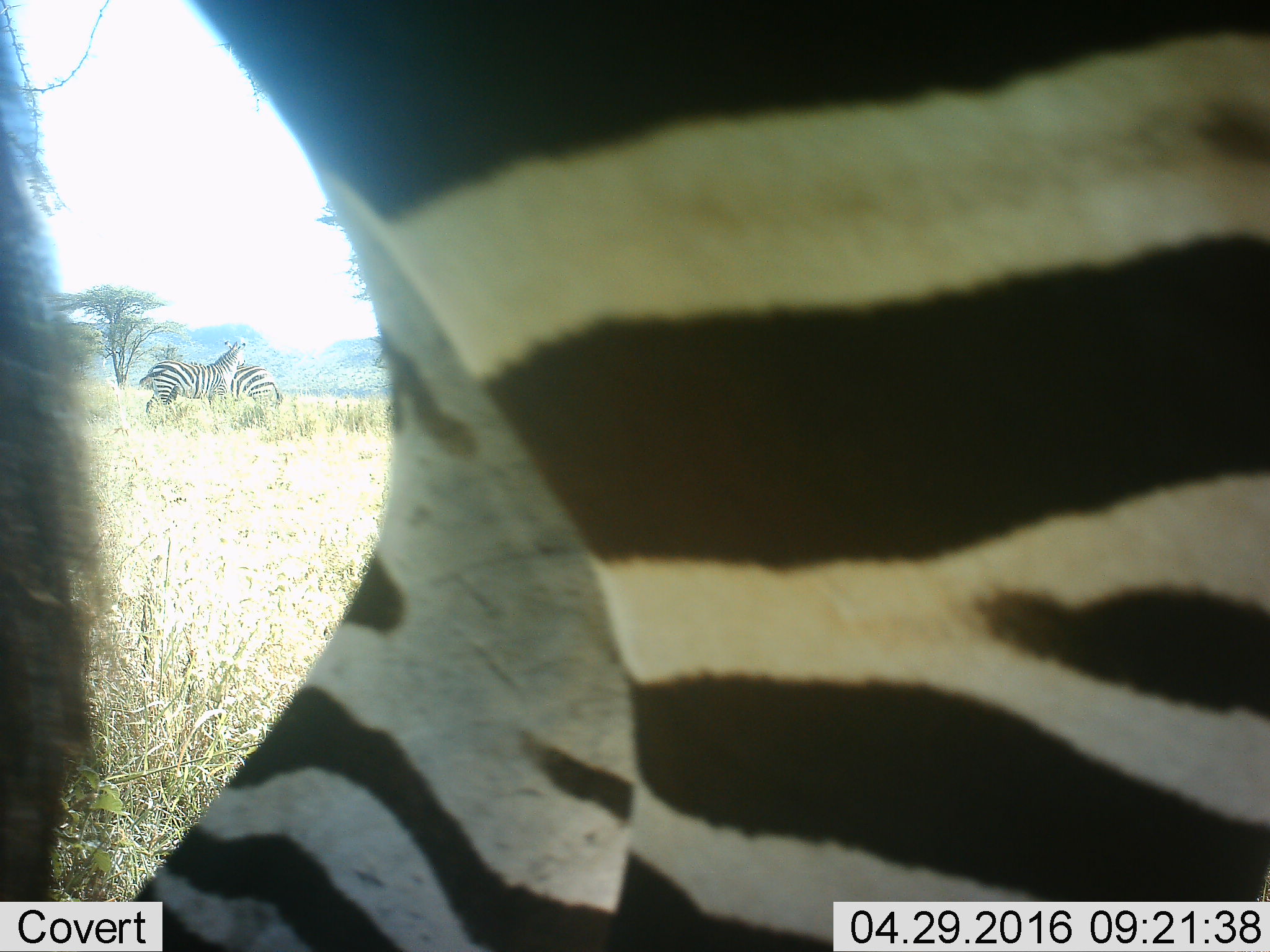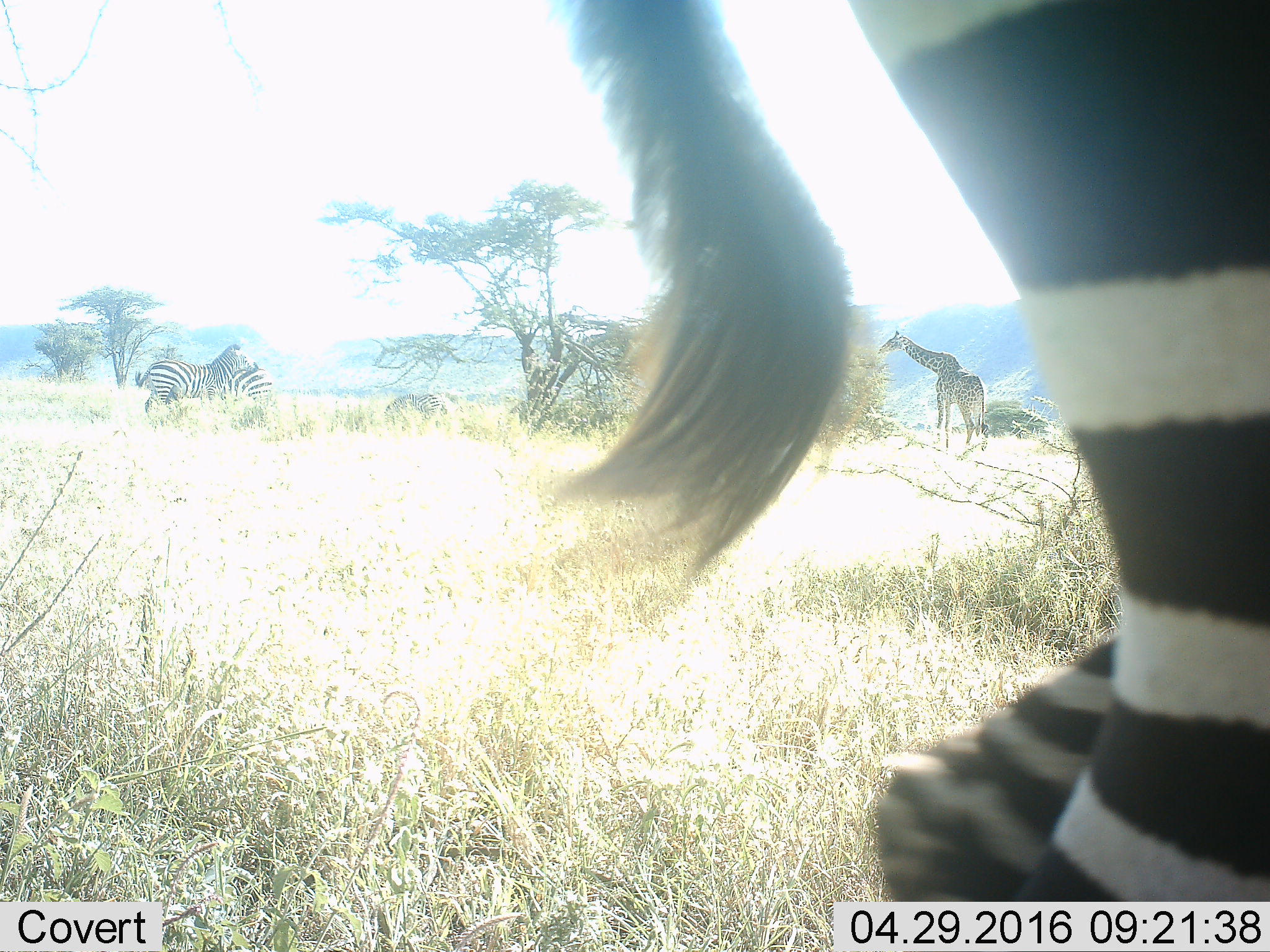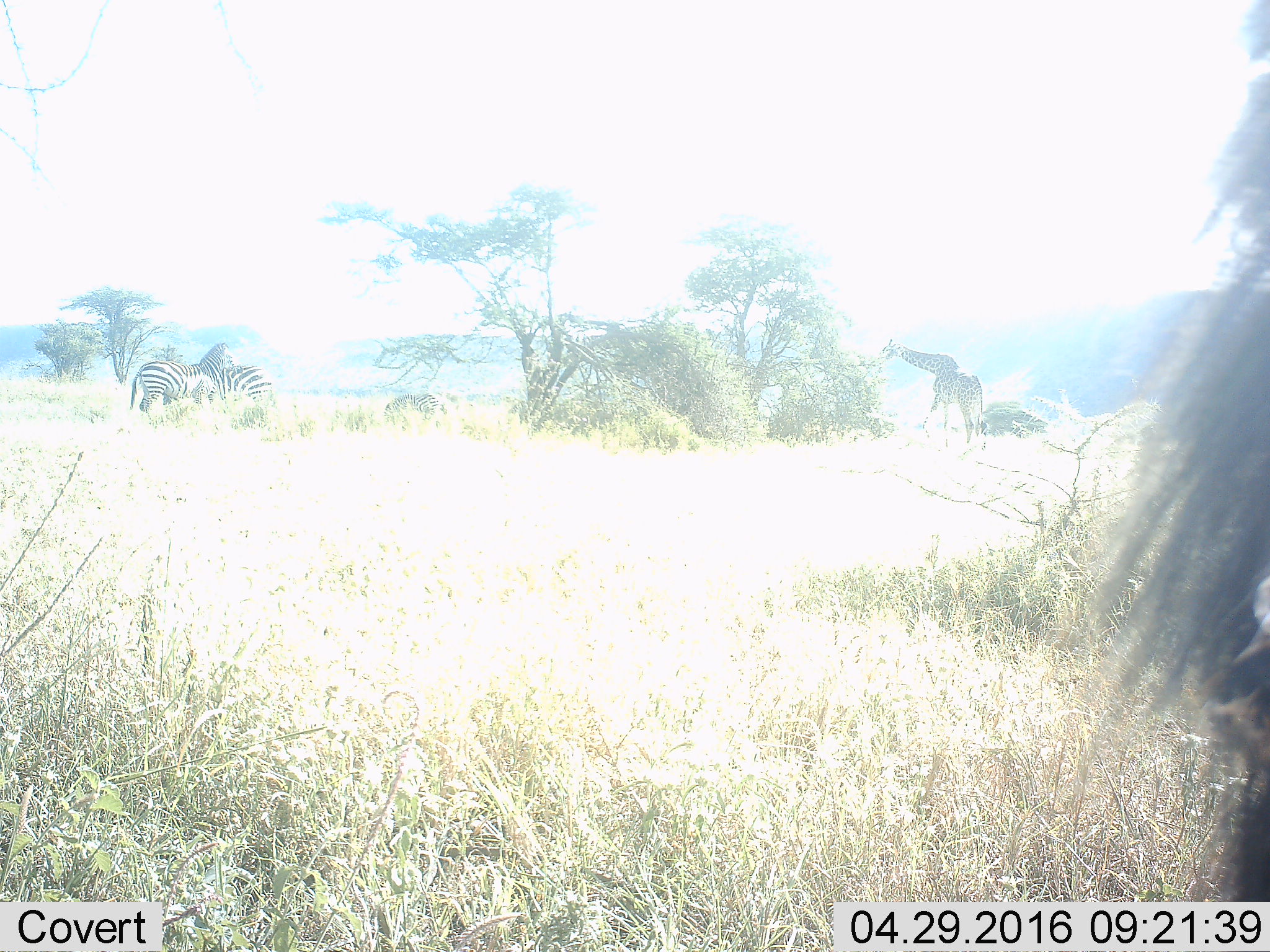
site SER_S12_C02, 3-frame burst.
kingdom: Animalia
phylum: Chordata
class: Mammalia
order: Artiodactyla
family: Giraffidae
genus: Giraffa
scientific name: Giraffa camelopardalis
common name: giraffe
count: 1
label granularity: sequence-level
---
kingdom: Animalia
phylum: Chordata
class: Mammalia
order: Perissodactyla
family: Equidae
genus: Equus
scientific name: Equus quagga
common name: plains zebra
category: zebraplains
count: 4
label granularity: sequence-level